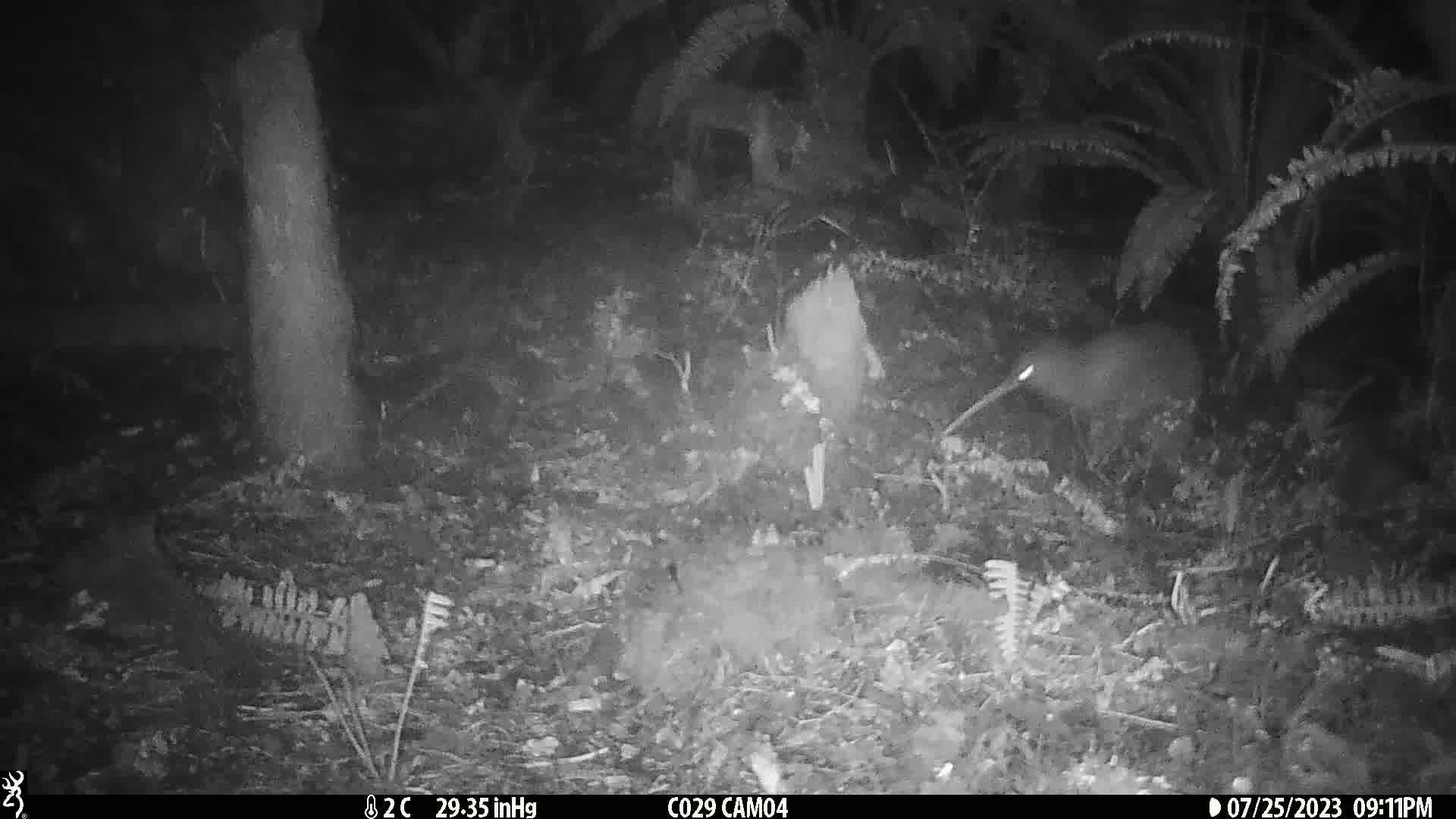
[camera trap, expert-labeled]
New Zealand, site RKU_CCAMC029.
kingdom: Animalia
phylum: Chordata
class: Aves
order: Apterygiformes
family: Apterygidae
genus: Apteryx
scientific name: Apteryx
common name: kiwi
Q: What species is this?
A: Kiwi (Apteryx).